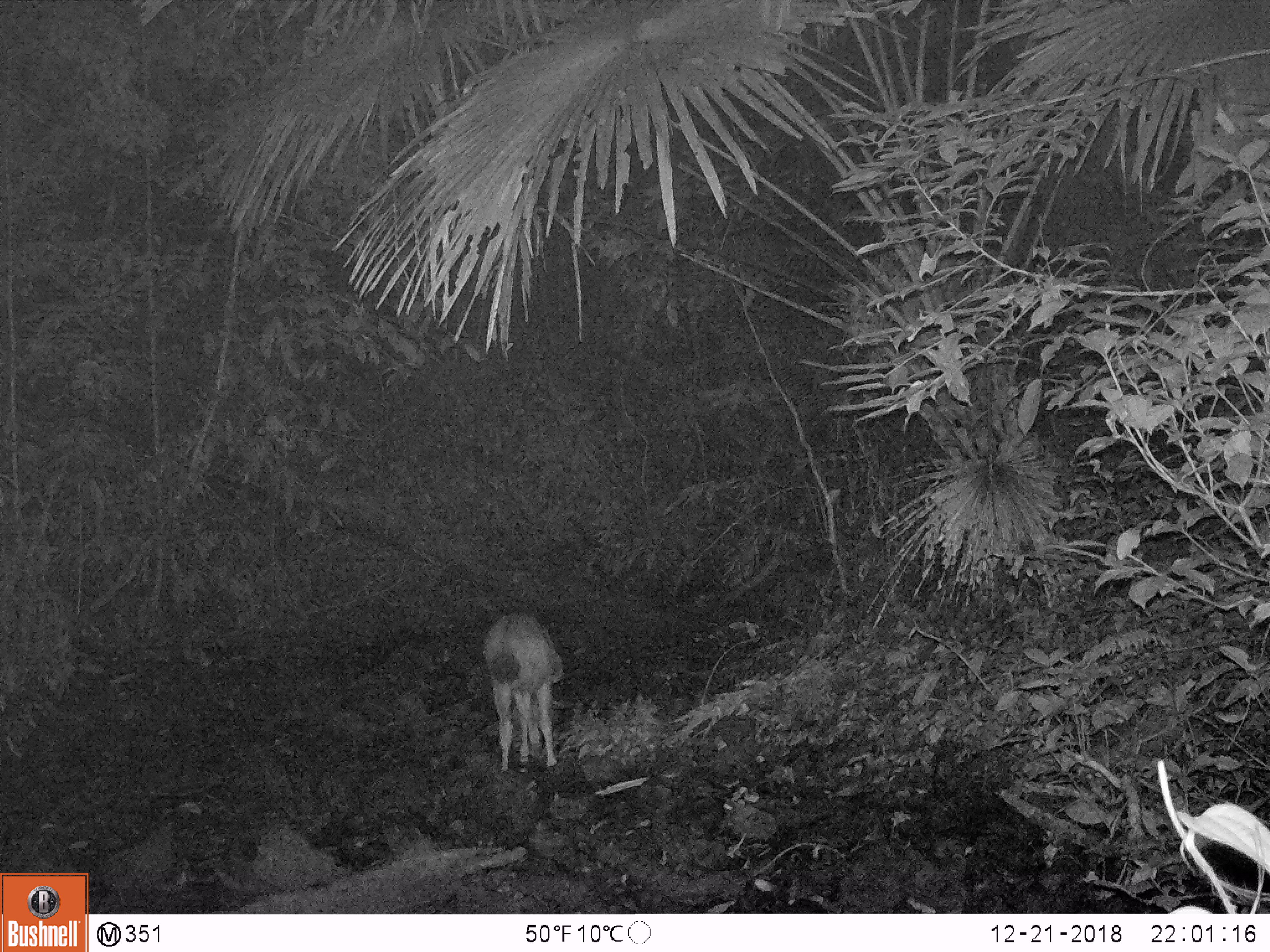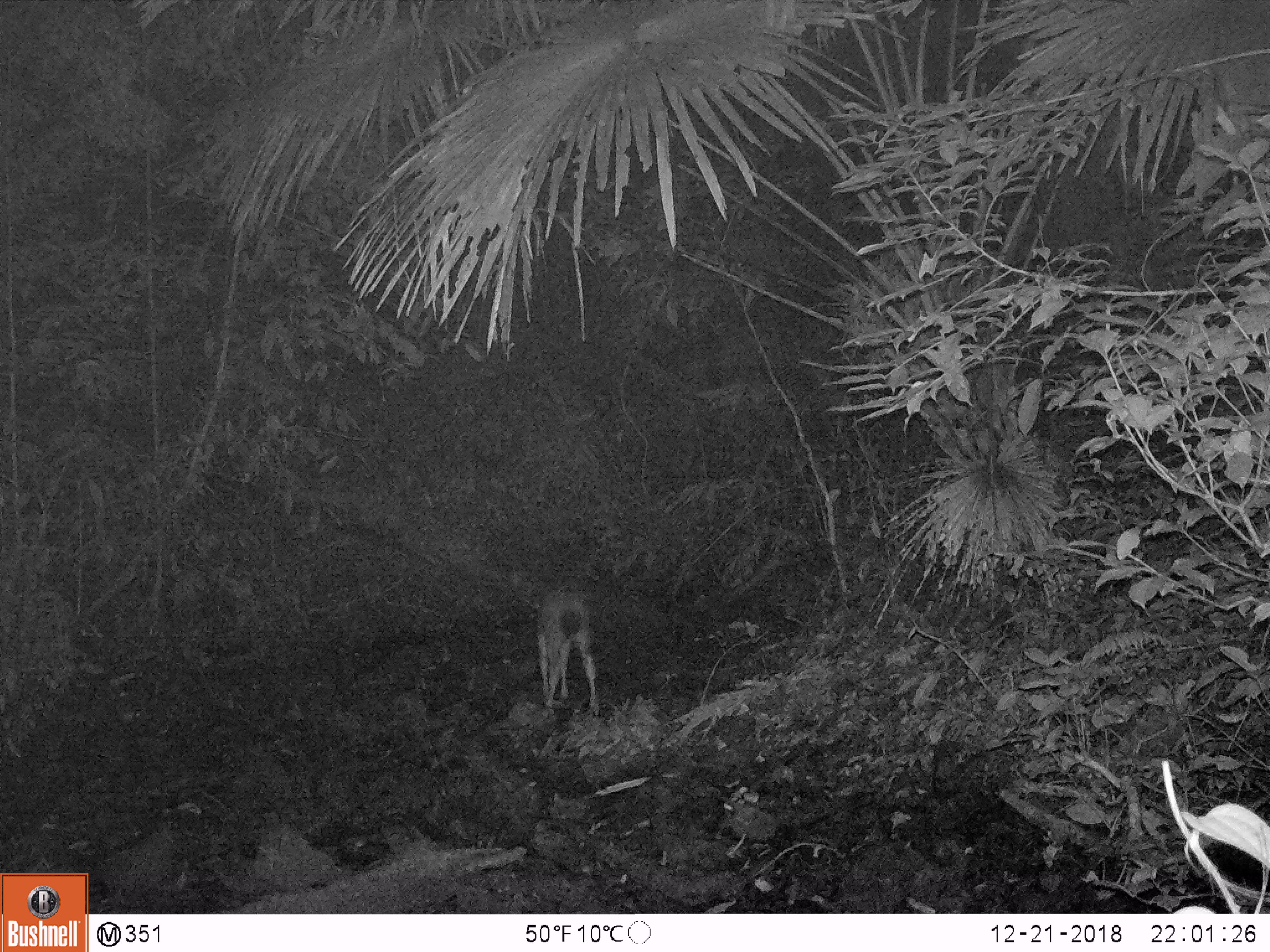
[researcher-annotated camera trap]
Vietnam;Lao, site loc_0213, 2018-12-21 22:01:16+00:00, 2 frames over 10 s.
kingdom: Animalia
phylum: Chordata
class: Mammalia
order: Artiodactyla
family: Cervidae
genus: Rusa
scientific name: Rusa unicolor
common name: sambar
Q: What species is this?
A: Sambar (Rusa unicolor).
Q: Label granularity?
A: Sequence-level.